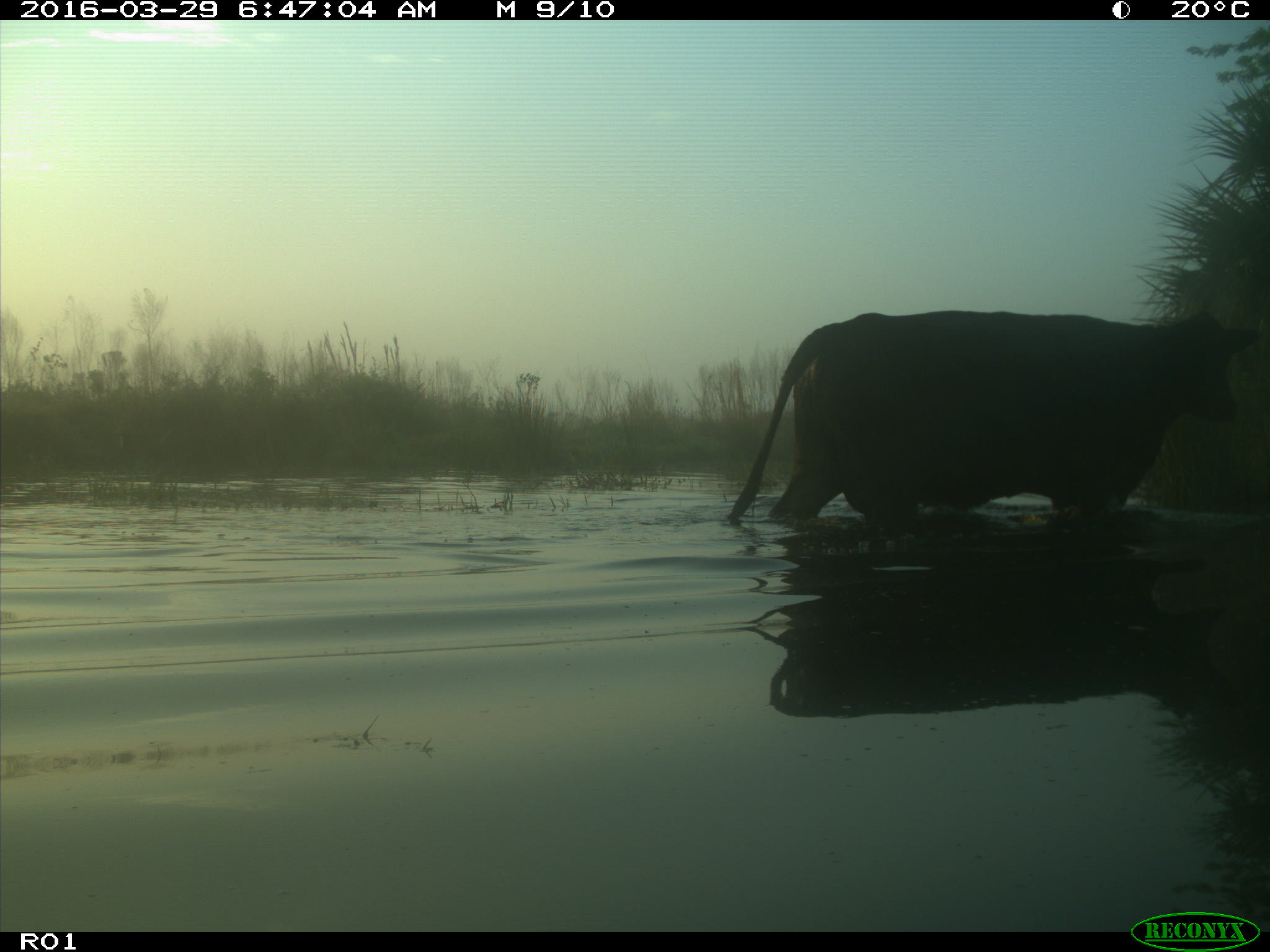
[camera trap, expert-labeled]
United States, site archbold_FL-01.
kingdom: Animalia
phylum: Chordata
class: Mammalia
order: Artiodactyla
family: Bovidae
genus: Bos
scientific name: Bos taurus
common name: domestic cow